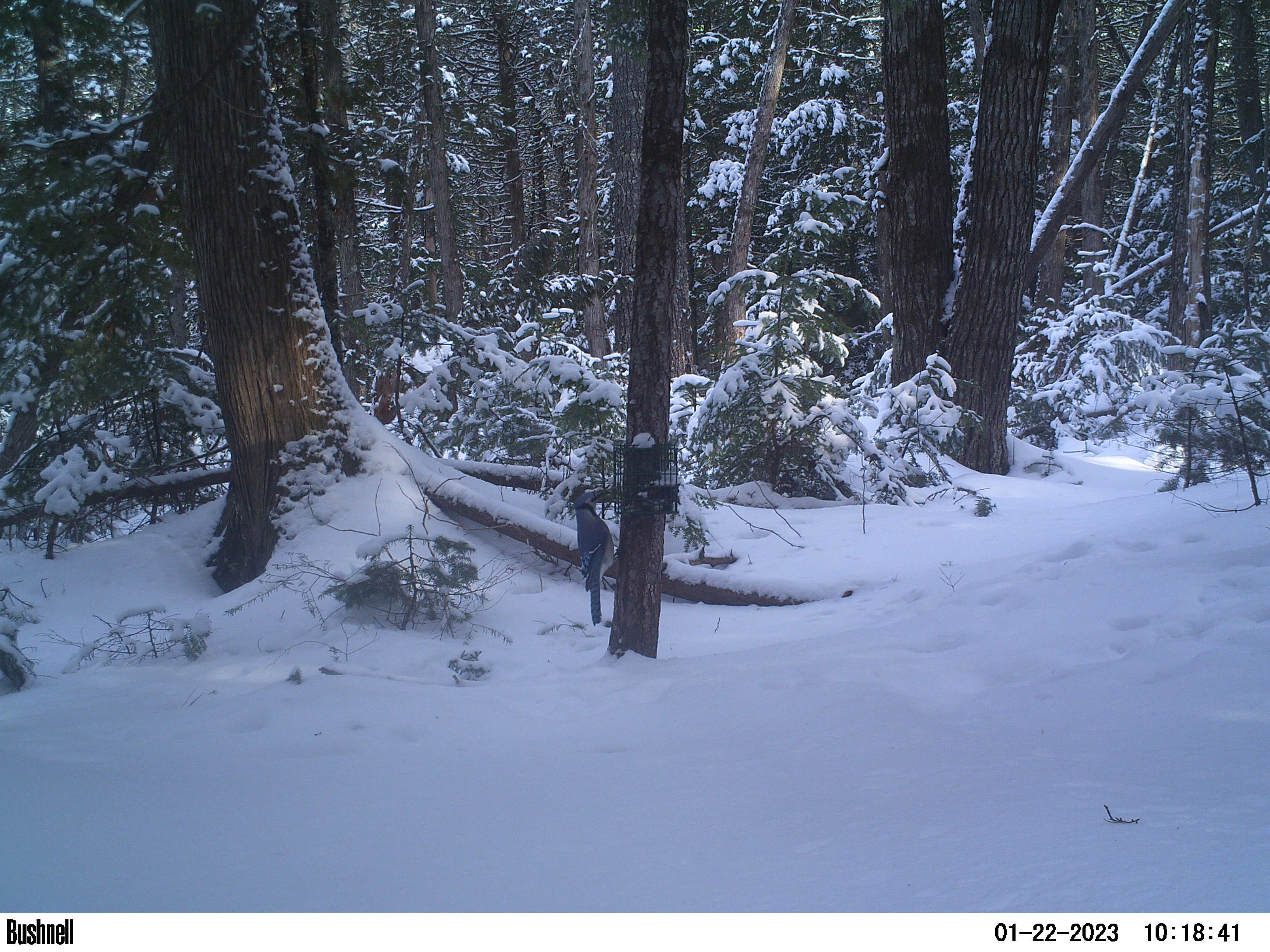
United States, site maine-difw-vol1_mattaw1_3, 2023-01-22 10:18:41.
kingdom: Animalia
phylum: Chordata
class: Aves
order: Passeriformes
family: Corvidae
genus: Cyanocitta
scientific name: Cyanocitta cristata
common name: blue jay